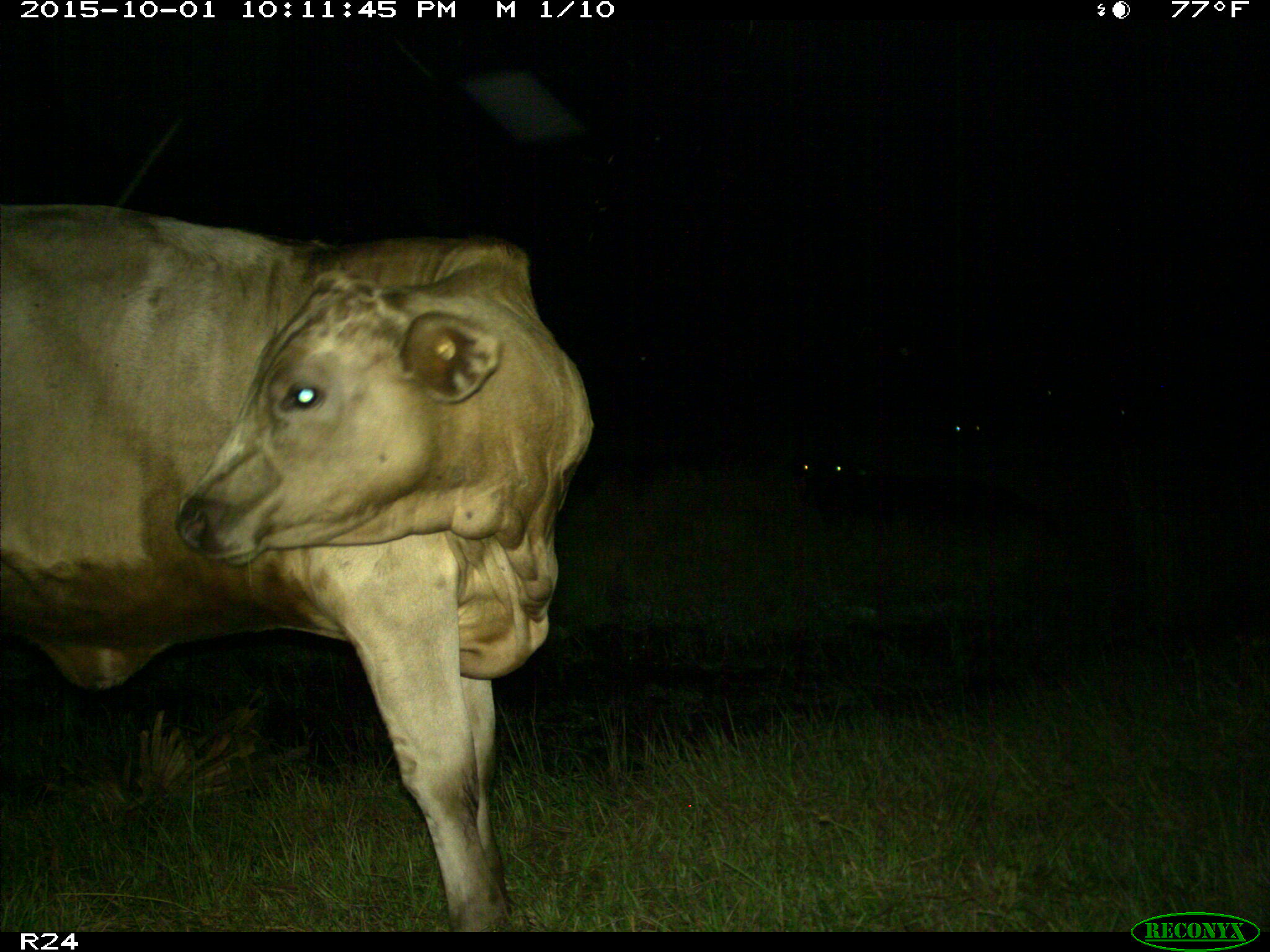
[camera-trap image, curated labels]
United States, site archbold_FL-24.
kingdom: Animalia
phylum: Chordata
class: Mammalia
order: Artiodactyla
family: Bovidae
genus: Bos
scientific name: Bos taurus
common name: domestic cow